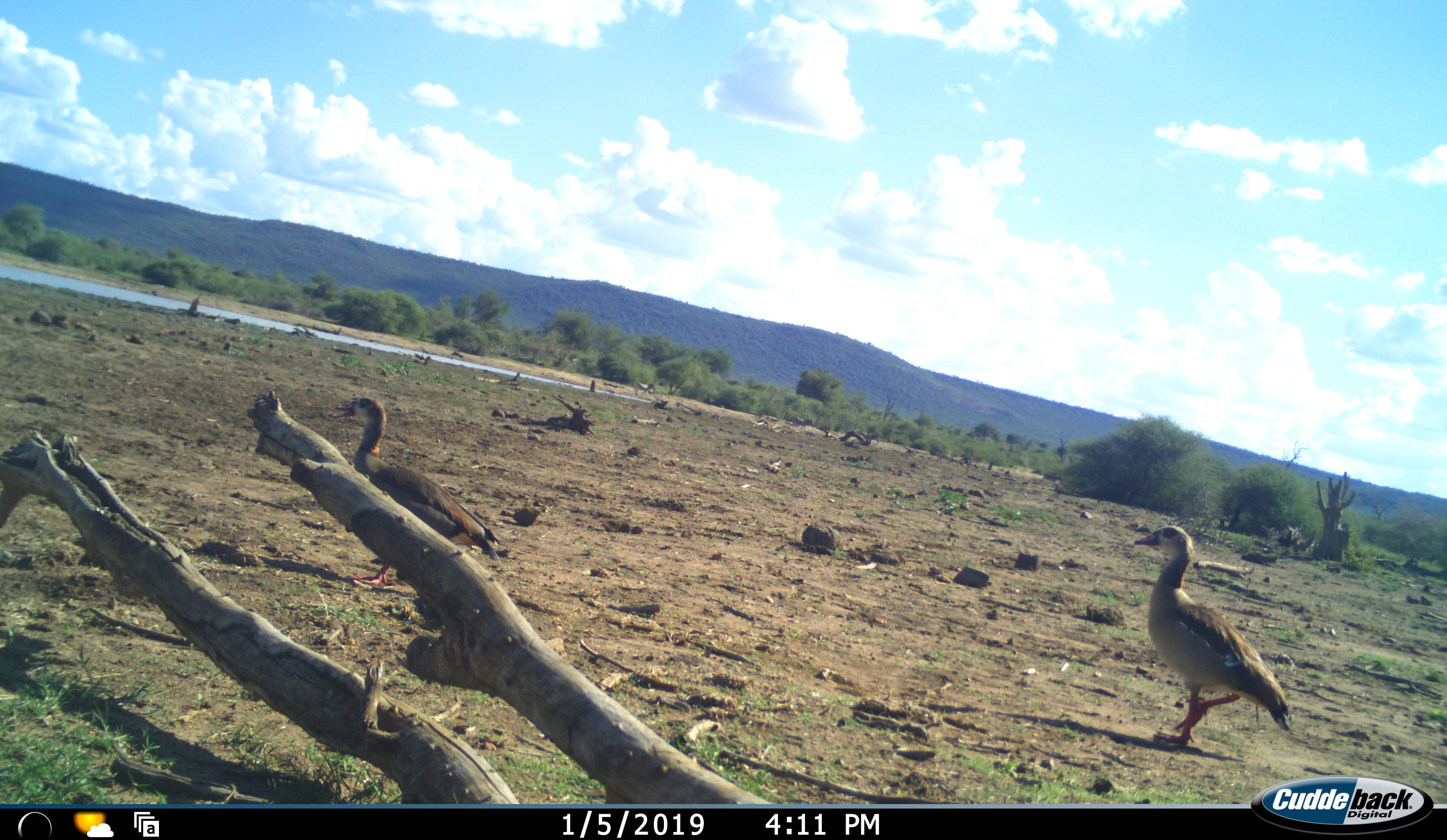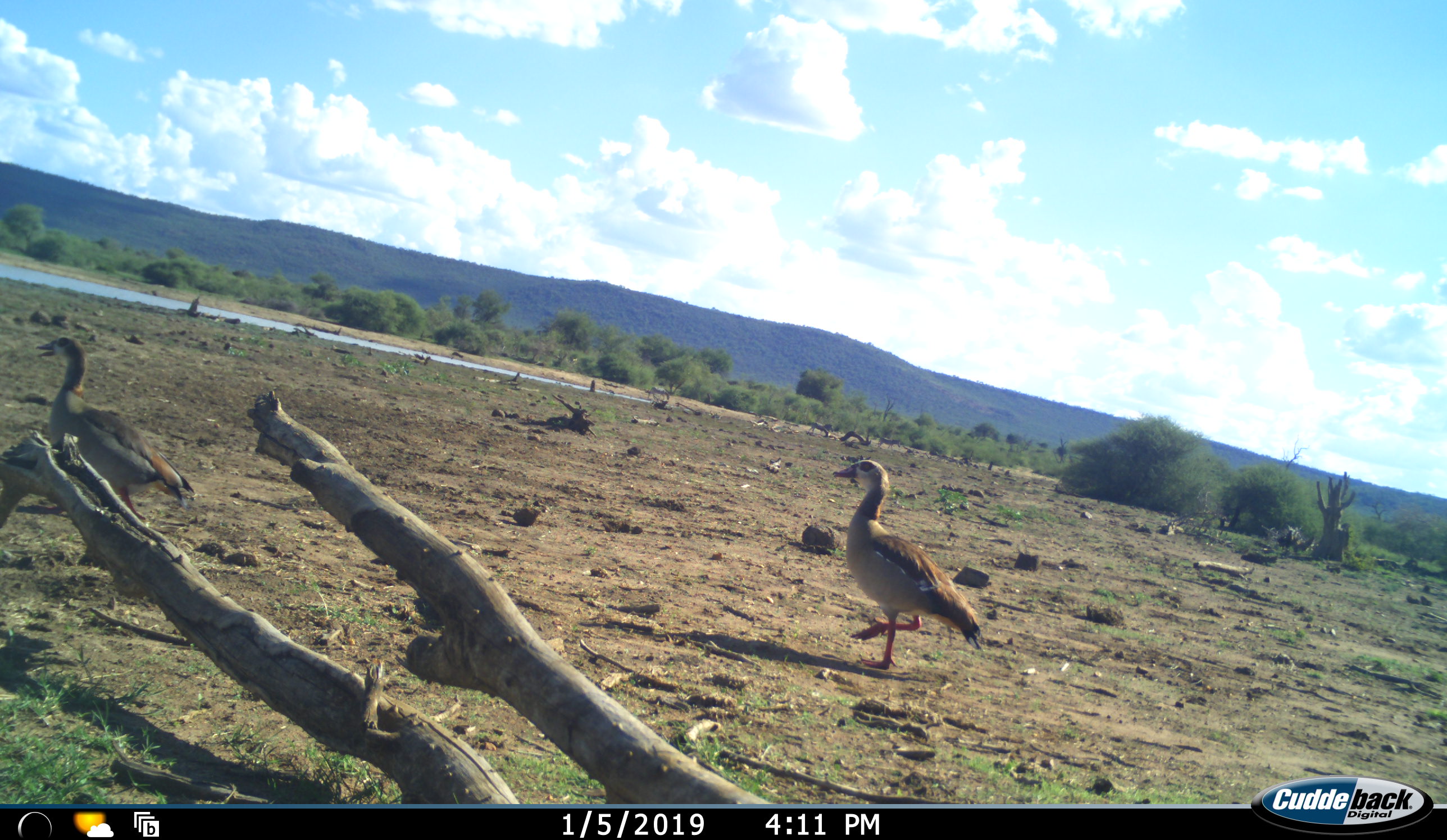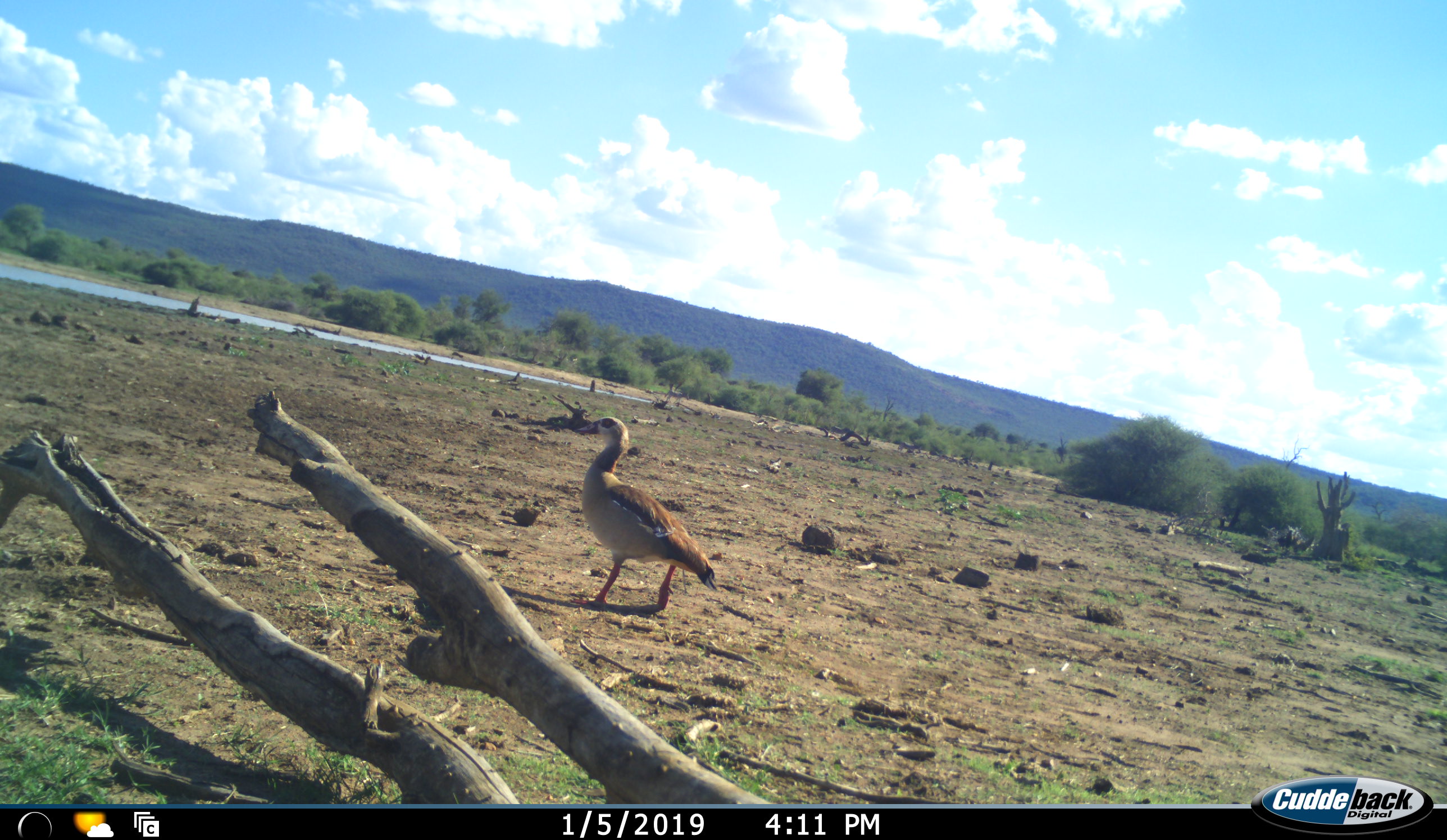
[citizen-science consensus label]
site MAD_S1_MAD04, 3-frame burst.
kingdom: Animalia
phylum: Chordata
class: Aves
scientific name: Aves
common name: bird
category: birdother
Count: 2.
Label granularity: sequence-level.